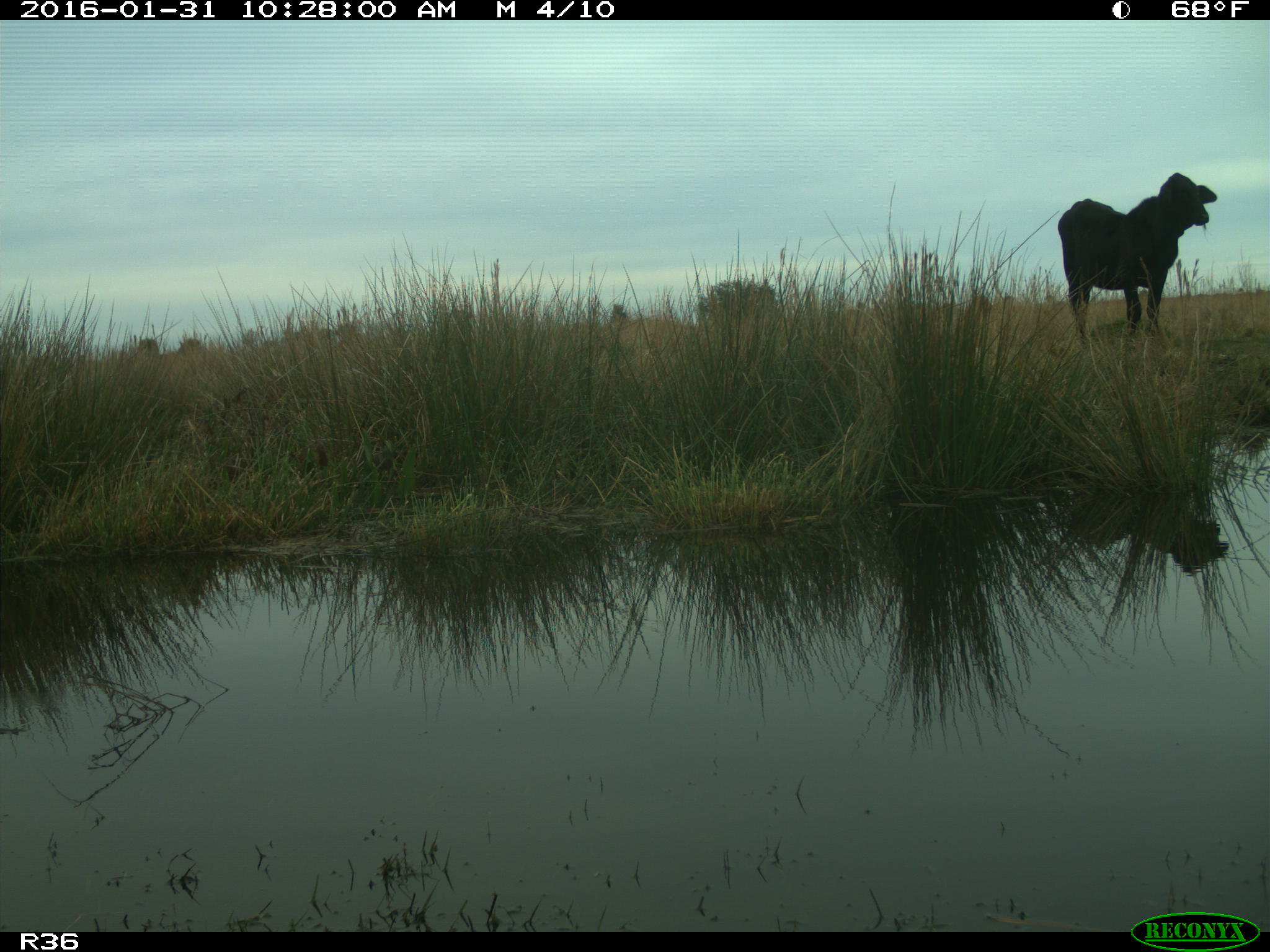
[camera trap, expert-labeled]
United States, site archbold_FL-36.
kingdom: Animalia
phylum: Chordata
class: Mammalia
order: Artiodactyla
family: Bovidae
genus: Bos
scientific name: Bos taurus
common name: domestic cow